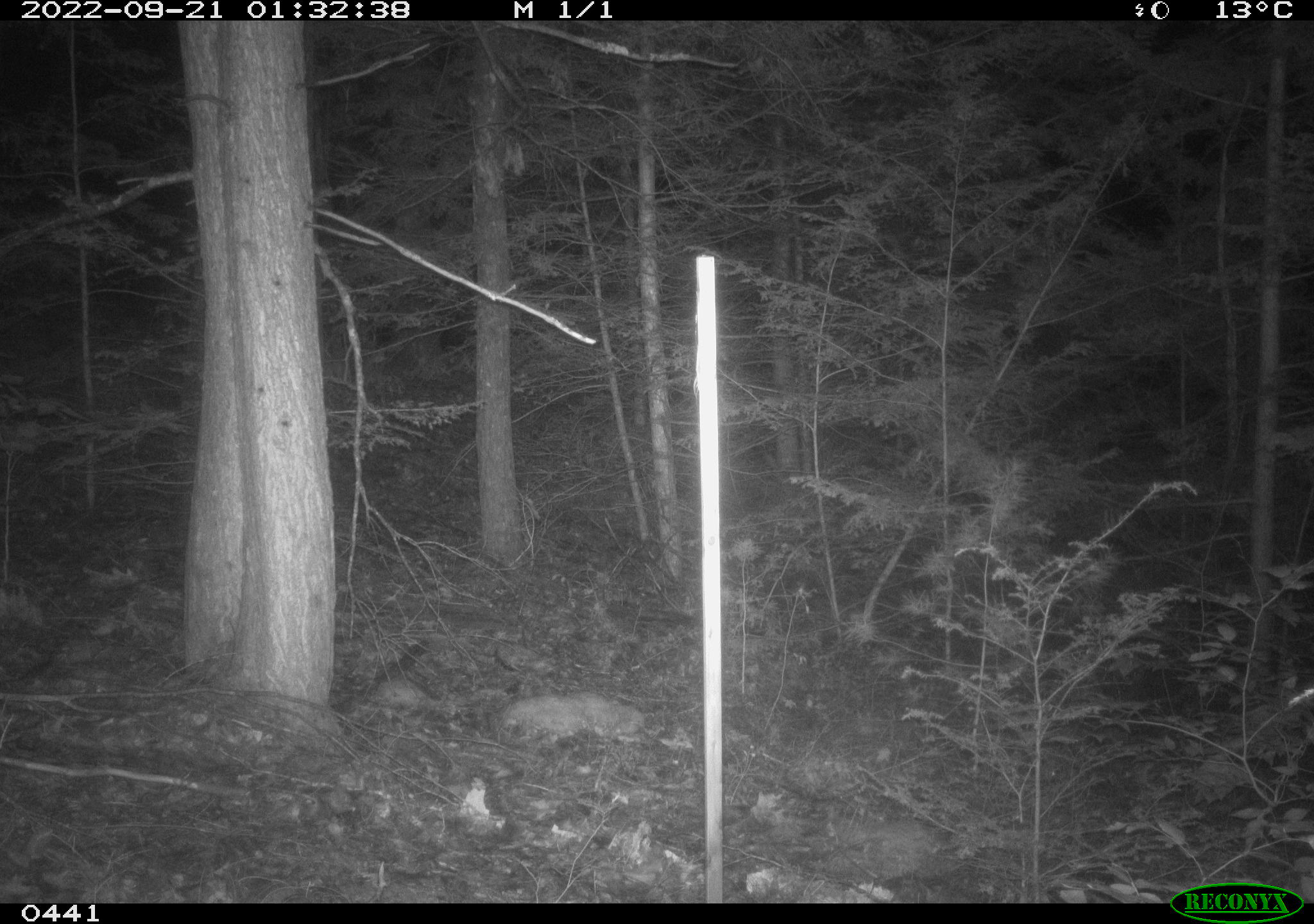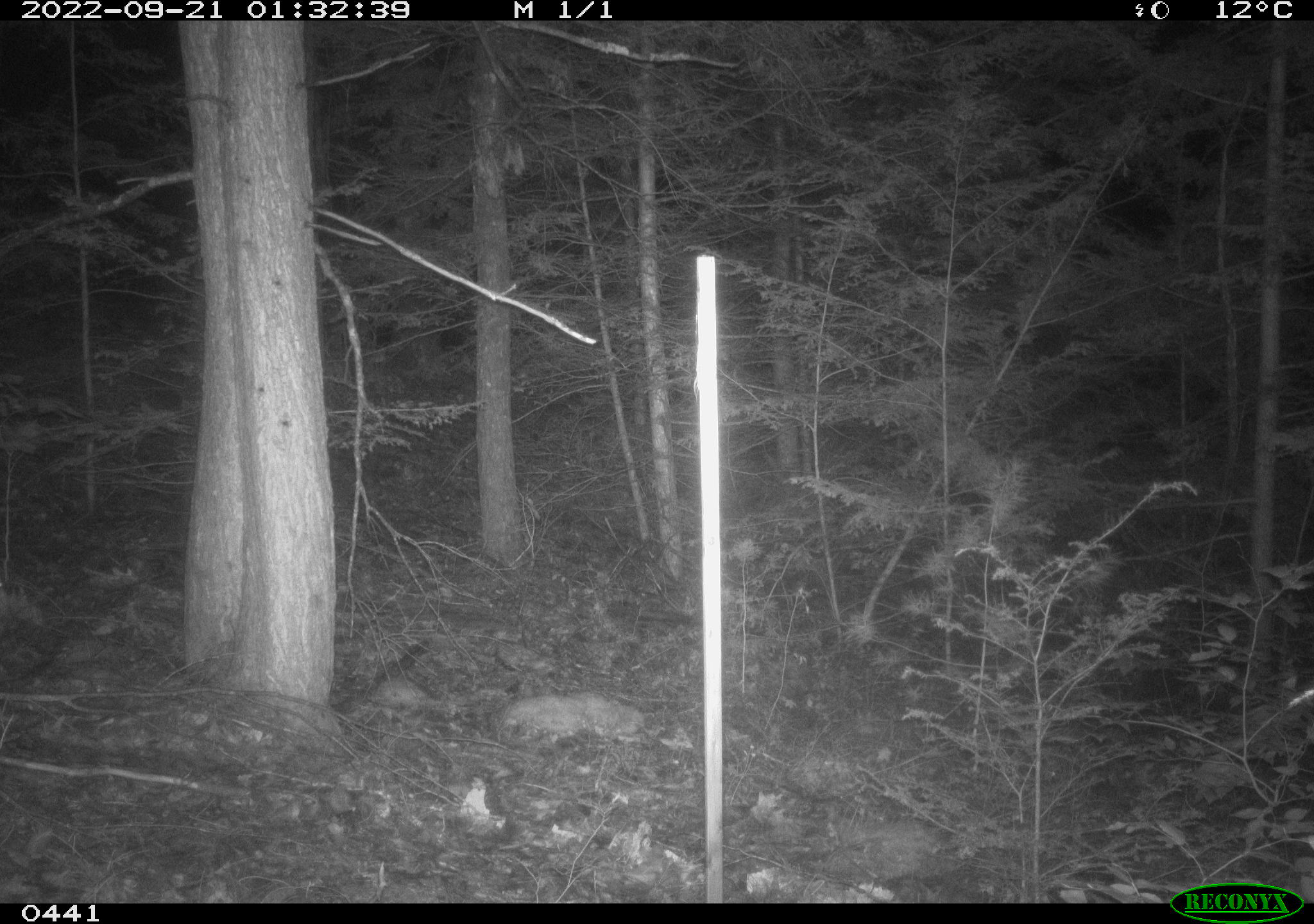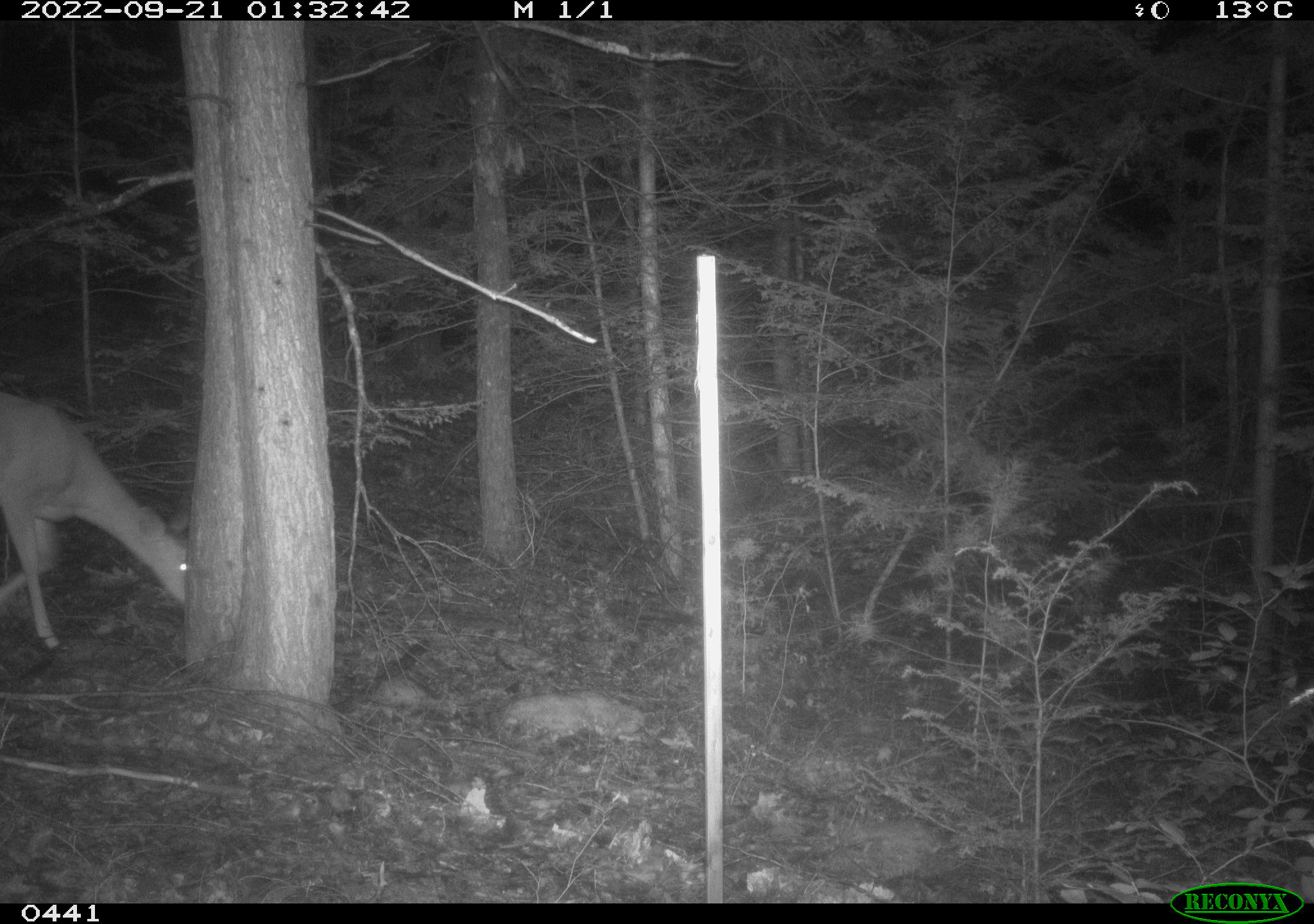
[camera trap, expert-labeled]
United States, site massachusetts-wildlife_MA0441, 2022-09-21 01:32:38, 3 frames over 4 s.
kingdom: Animalia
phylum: Chordata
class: Mammalia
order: Artiodactyla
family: Cervidae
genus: Odocoileus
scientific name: Odocoileus virginianus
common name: white-tailed deer